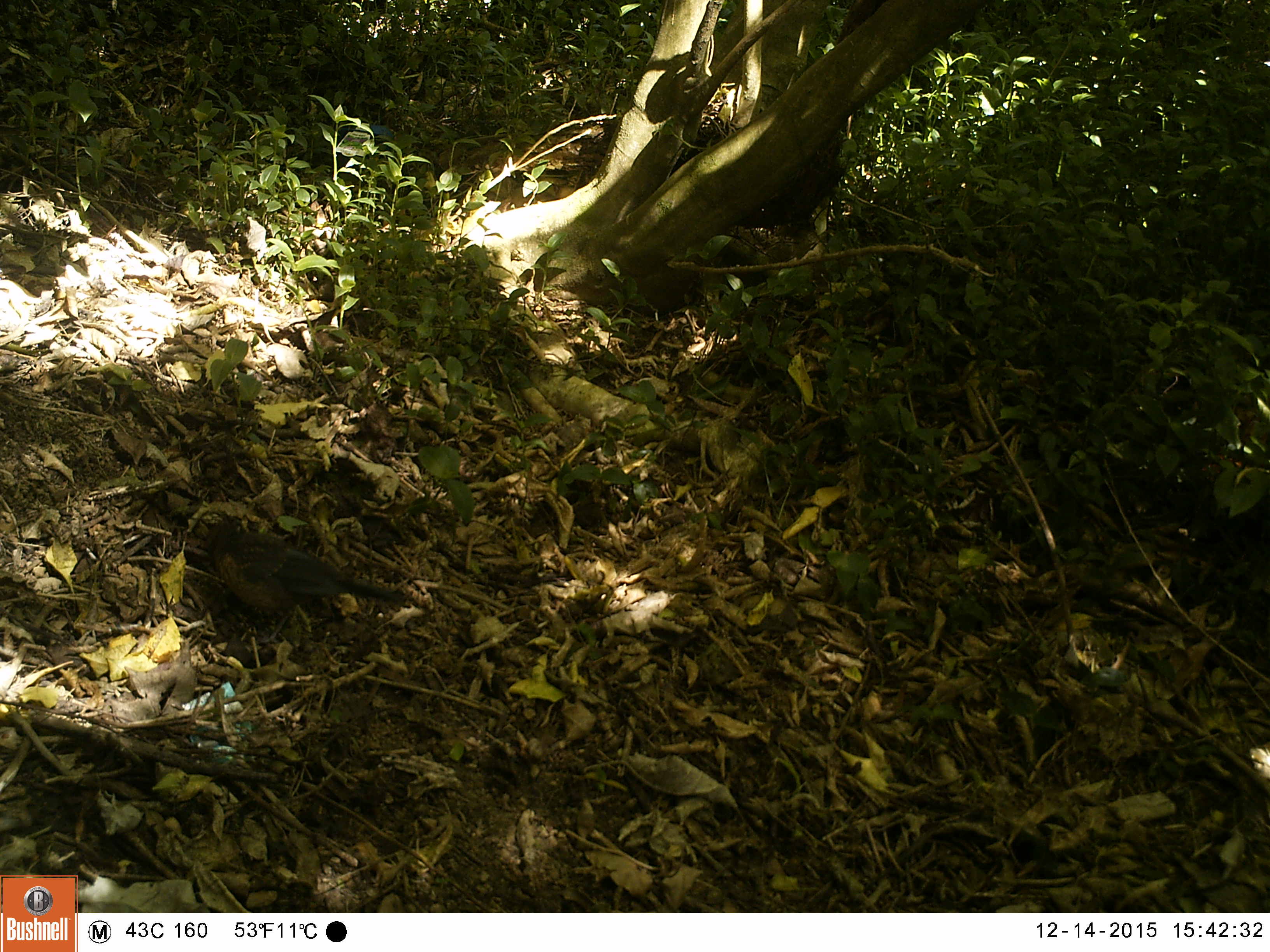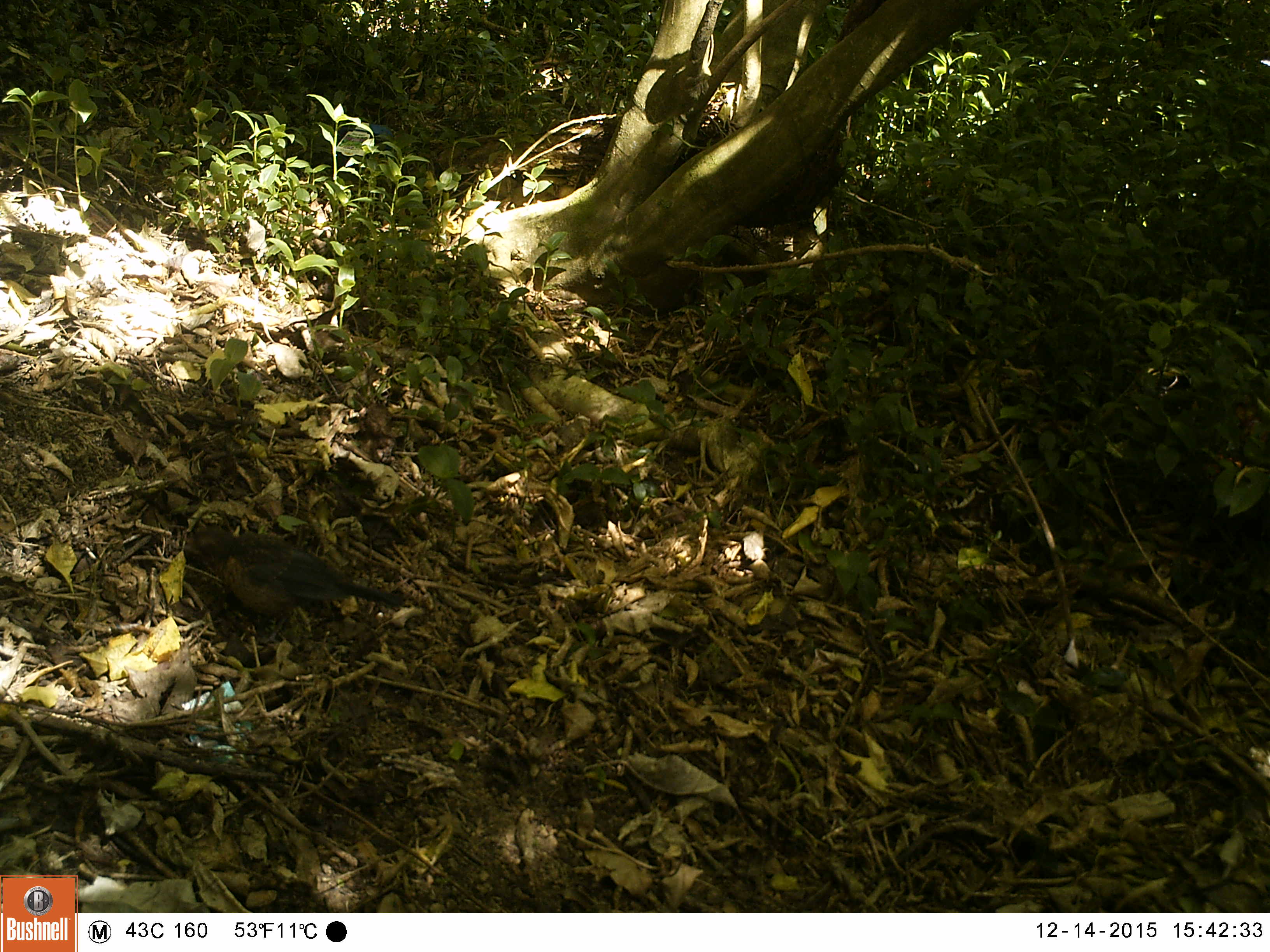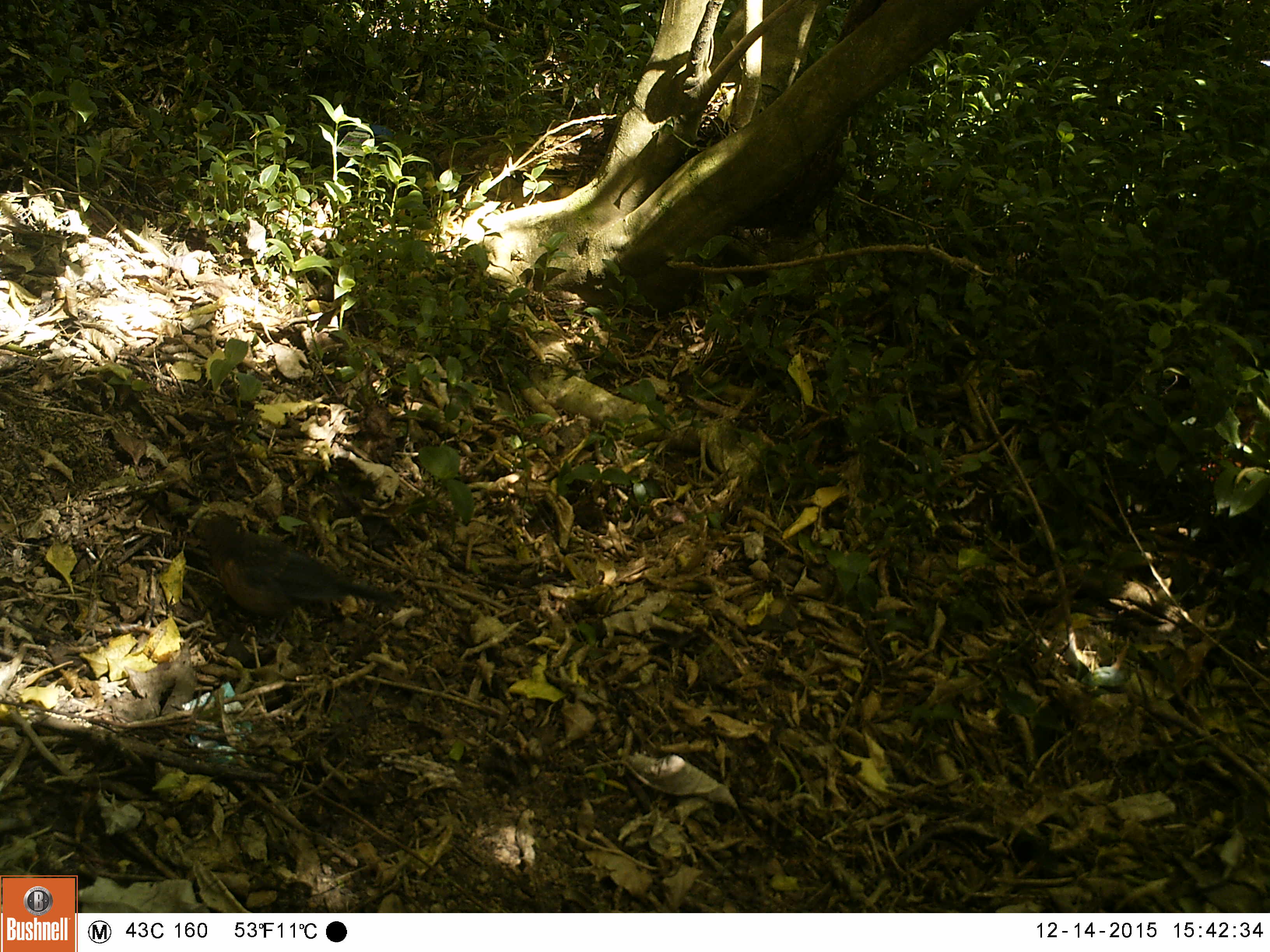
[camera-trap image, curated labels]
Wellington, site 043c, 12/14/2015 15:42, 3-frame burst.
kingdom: Animalia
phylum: Chordata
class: Aves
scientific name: Aves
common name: bird